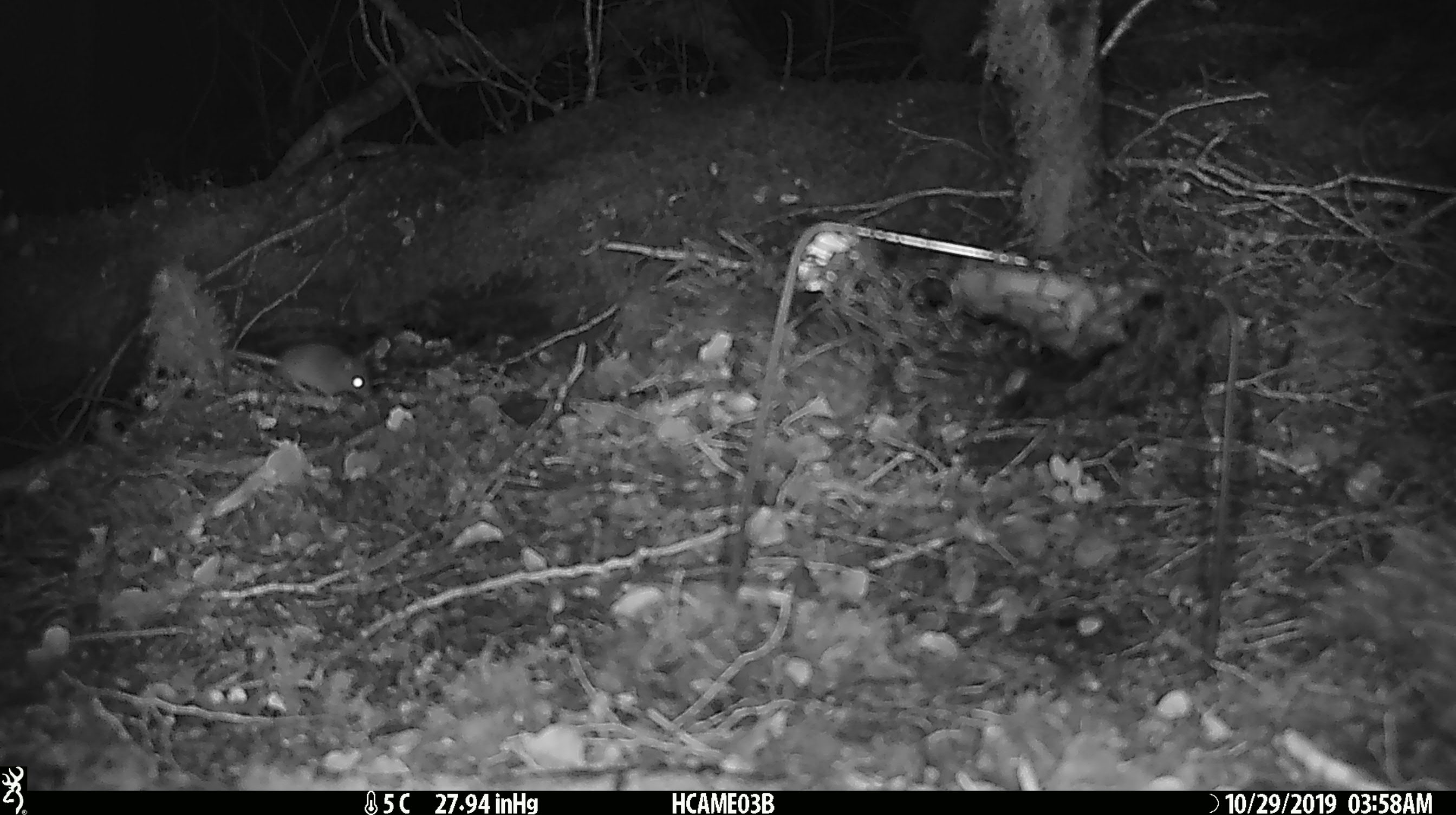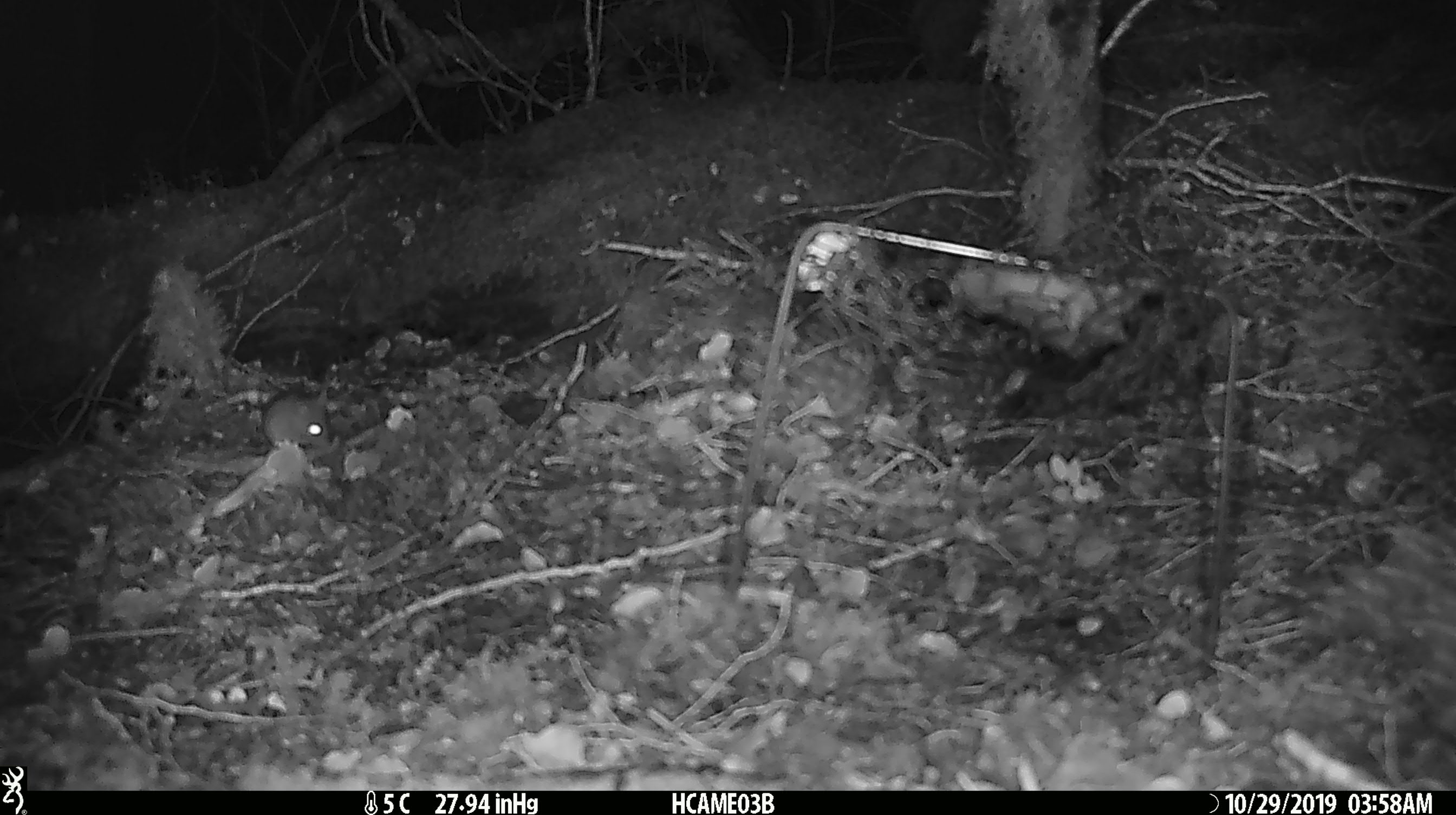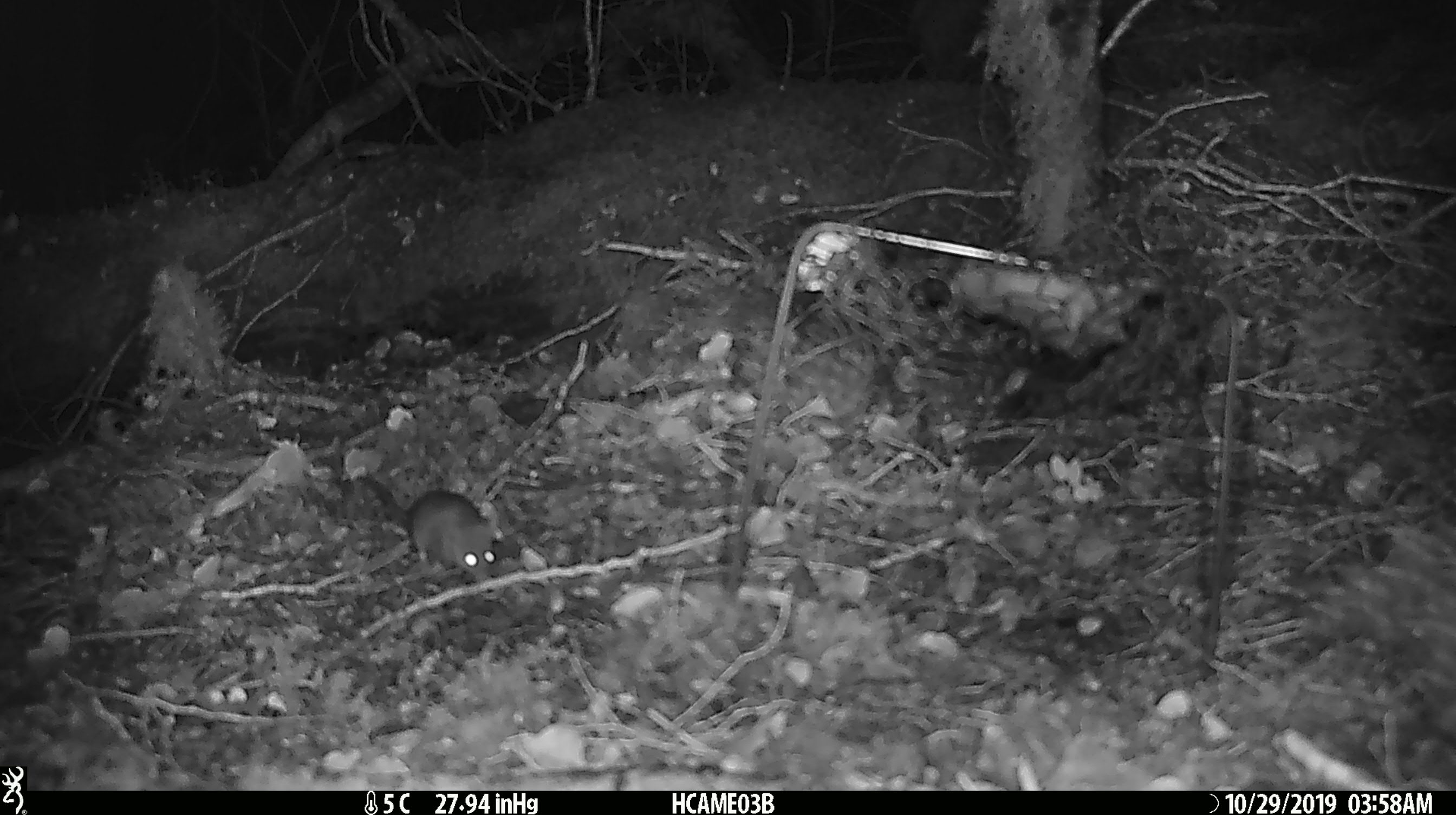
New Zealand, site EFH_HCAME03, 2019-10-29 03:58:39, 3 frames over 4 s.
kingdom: Animalia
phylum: Chordata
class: Mammalia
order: Rodentia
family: Muridae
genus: Mus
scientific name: Mus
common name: mouse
Mouse (Mus).